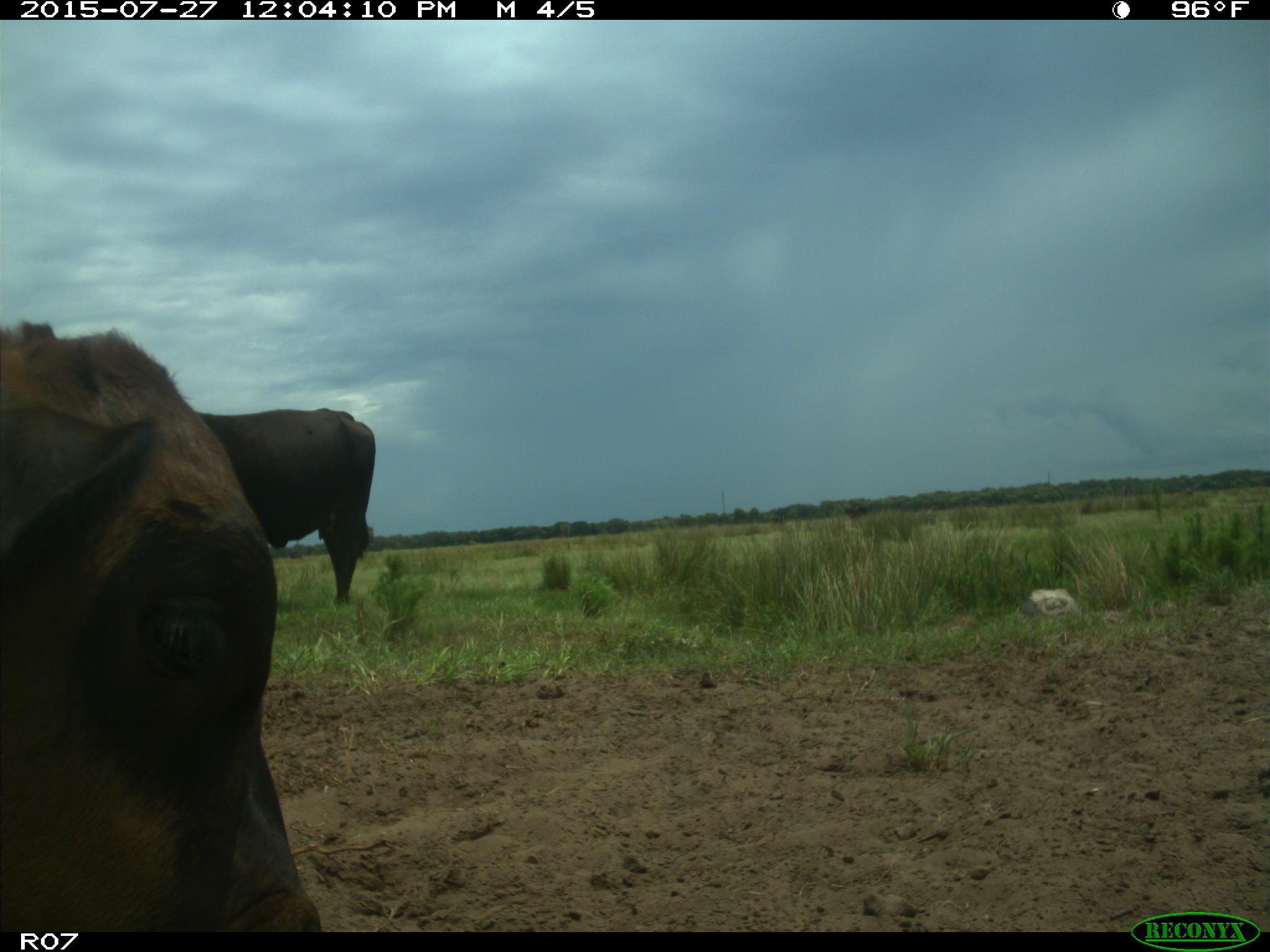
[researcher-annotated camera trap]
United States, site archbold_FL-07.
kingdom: Animalia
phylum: Chordata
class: Mammalia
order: Artiodactyla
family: Bovidae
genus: Bos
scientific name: Bos taurus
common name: domestic cow